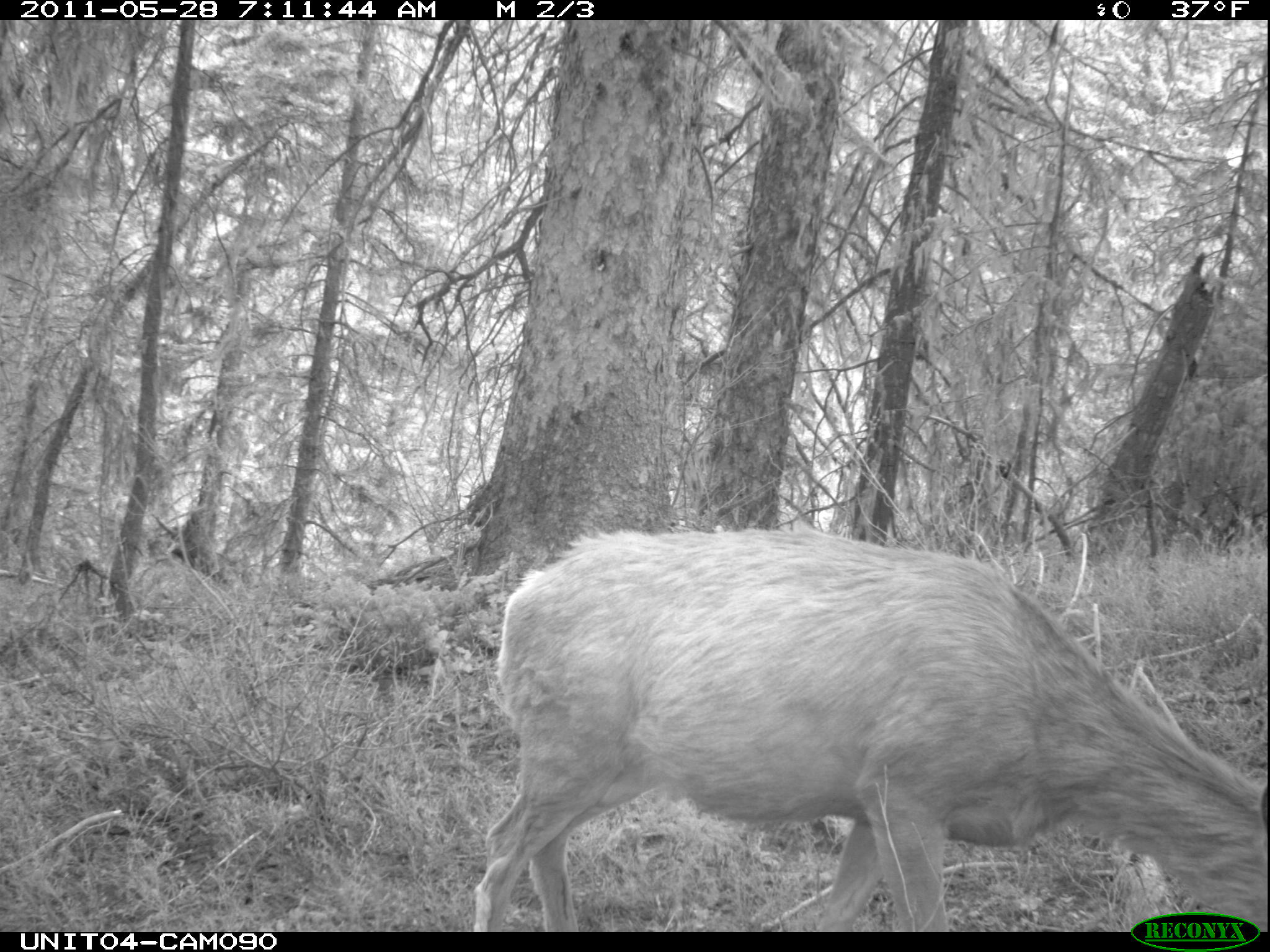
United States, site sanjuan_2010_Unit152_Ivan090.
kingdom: Animalia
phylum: Chordata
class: Mammalia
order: Artiodactyla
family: Cervidae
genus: Odocoileus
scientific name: Odocoileus hemionus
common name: mule deer